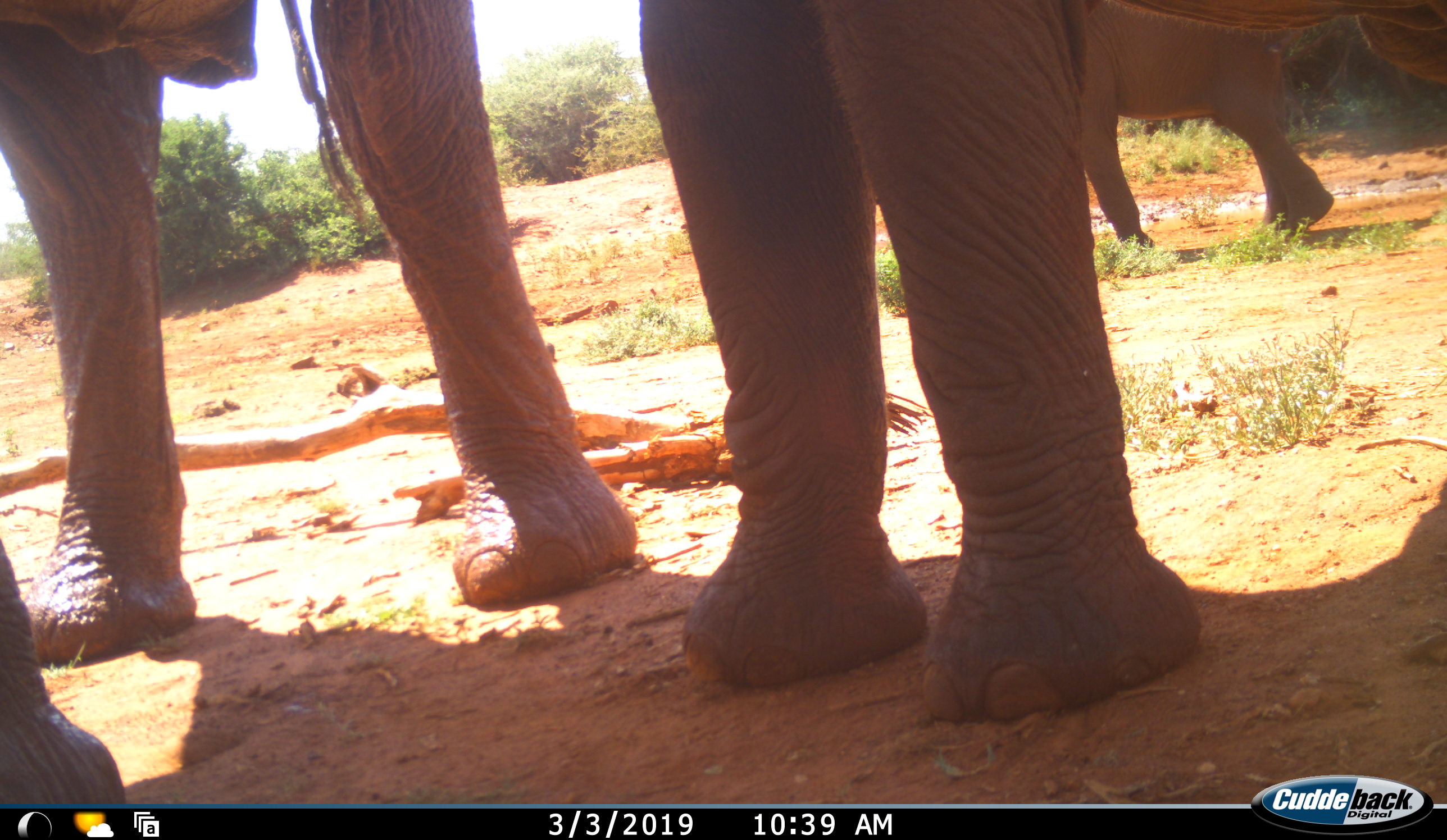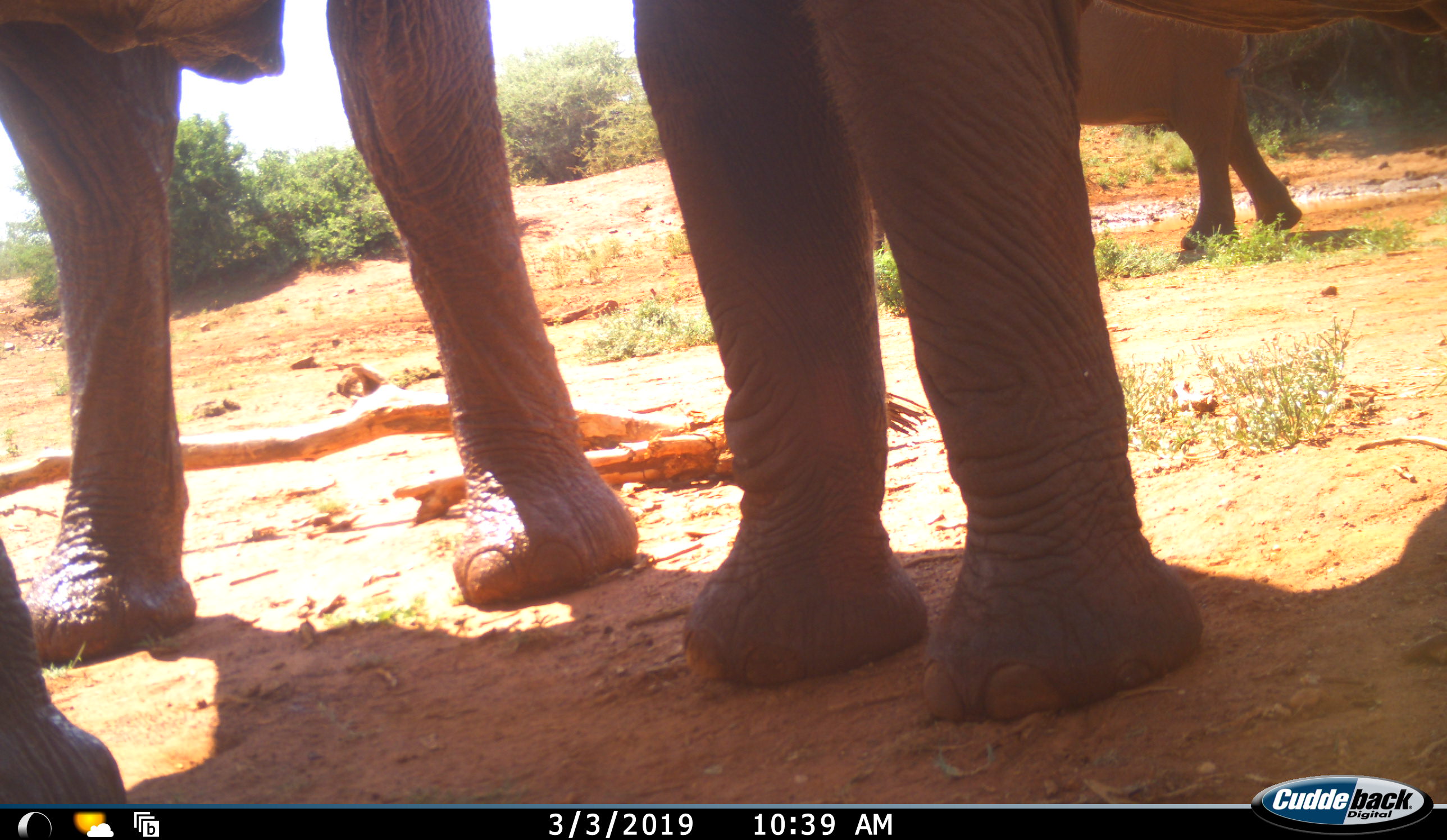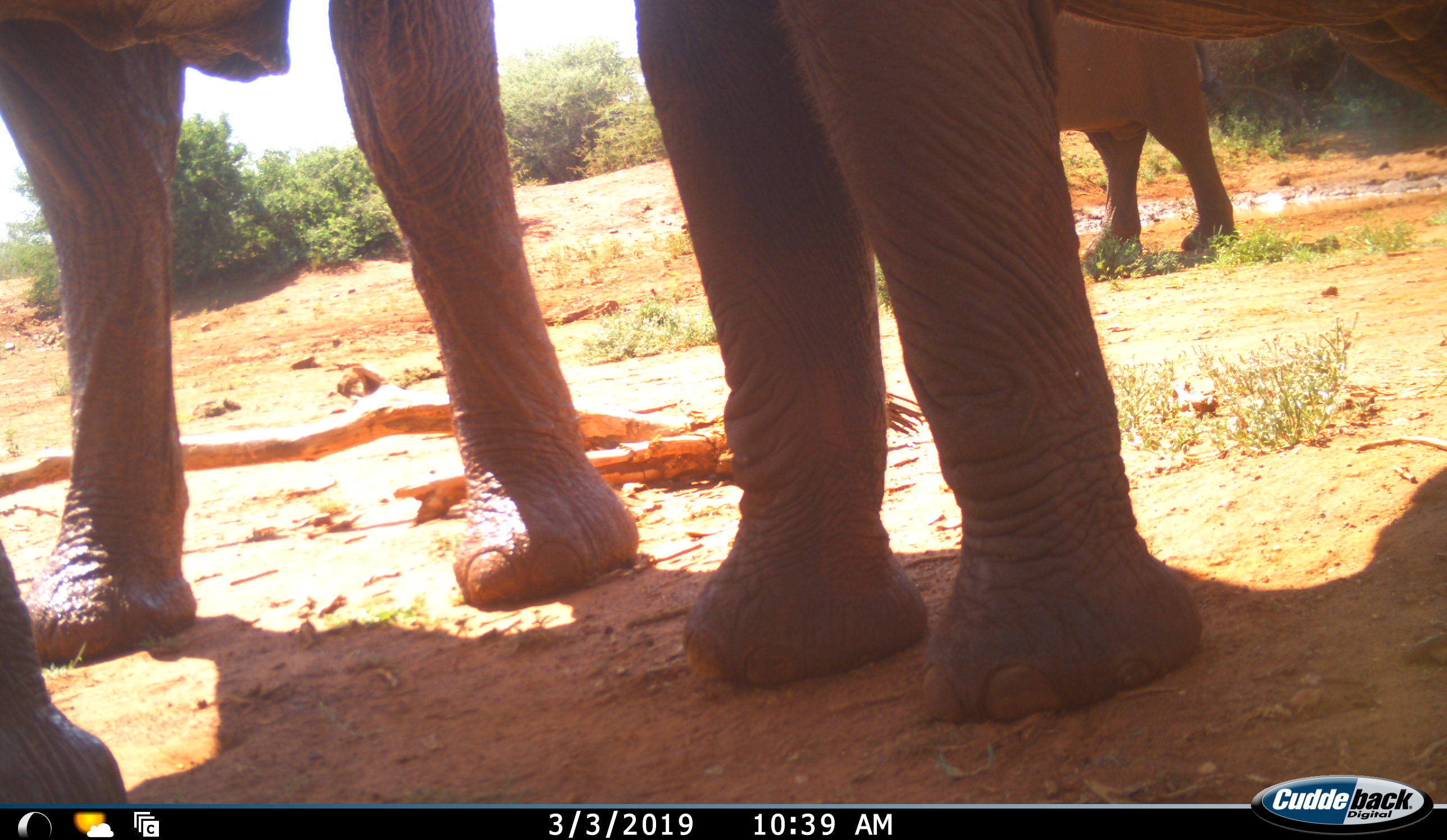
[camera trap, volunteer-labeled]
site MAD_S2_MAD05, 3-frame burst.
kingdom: Animalia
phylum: Chordata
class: Mammalia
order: Proboscidea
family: Elephantidae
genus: Loxodonta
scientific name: Loxodonta africana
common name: african bush elephant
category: elephant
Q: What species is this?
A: Elephant (african bush elephant) (Loxodonta africana).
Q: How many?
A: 3.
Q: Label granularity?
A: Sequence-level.